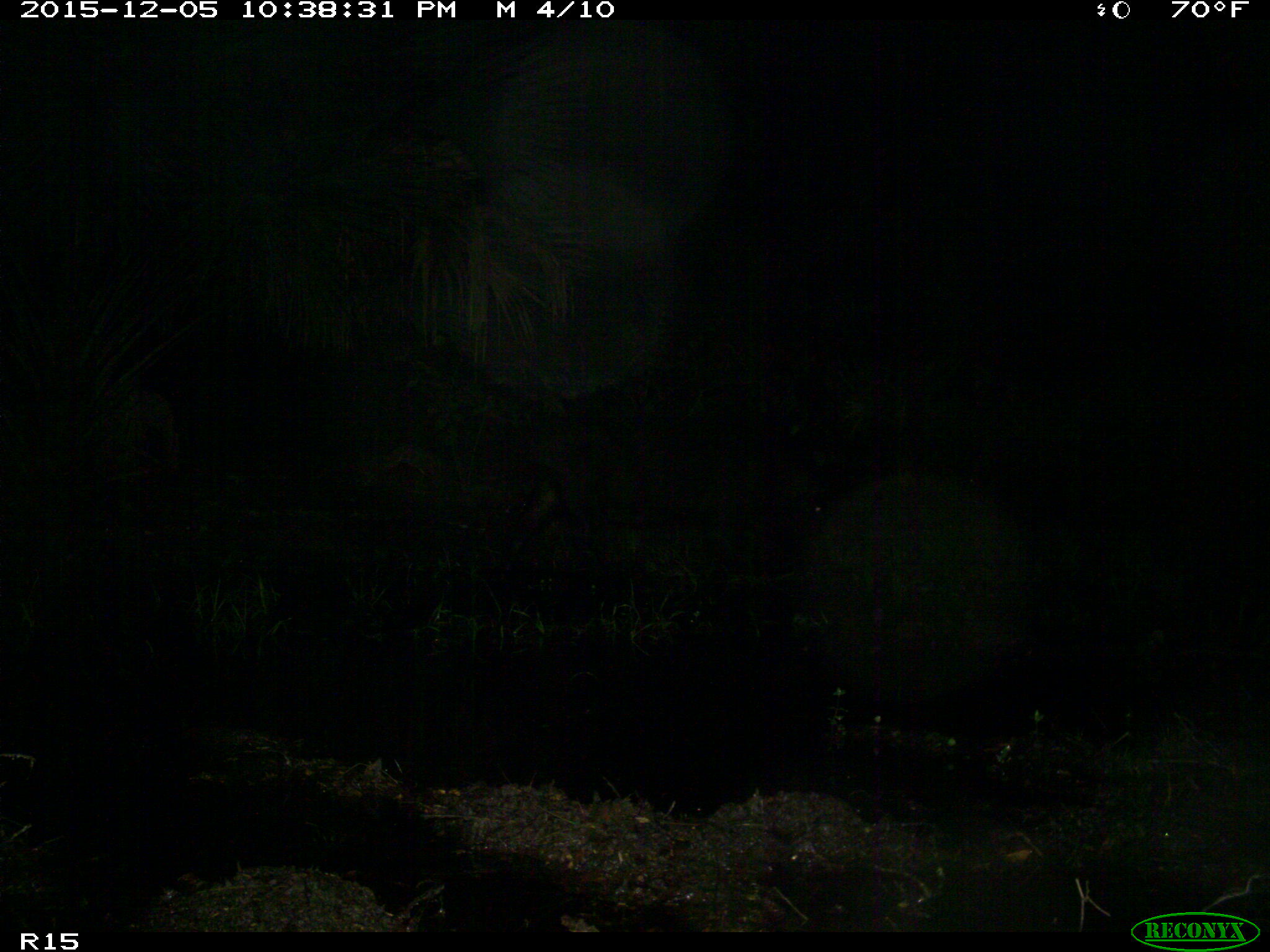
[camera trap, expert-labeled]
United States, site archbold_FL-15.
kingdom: Animalia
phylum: Chordata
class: Mammalia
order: Artiodactyla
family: Suidae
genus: Sus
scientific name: Sus scrofa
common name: wild boar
Sus scrofa (wild boar).